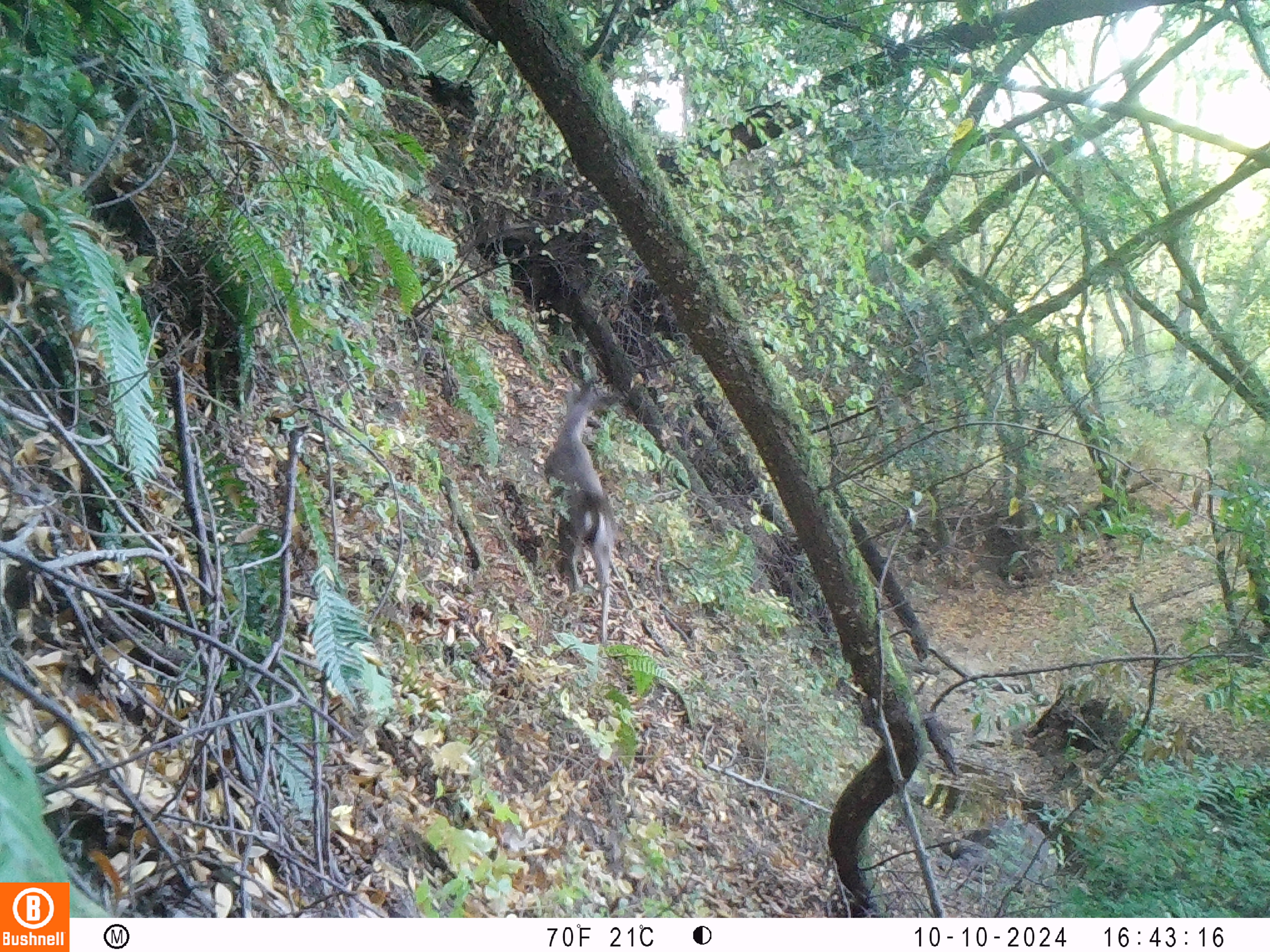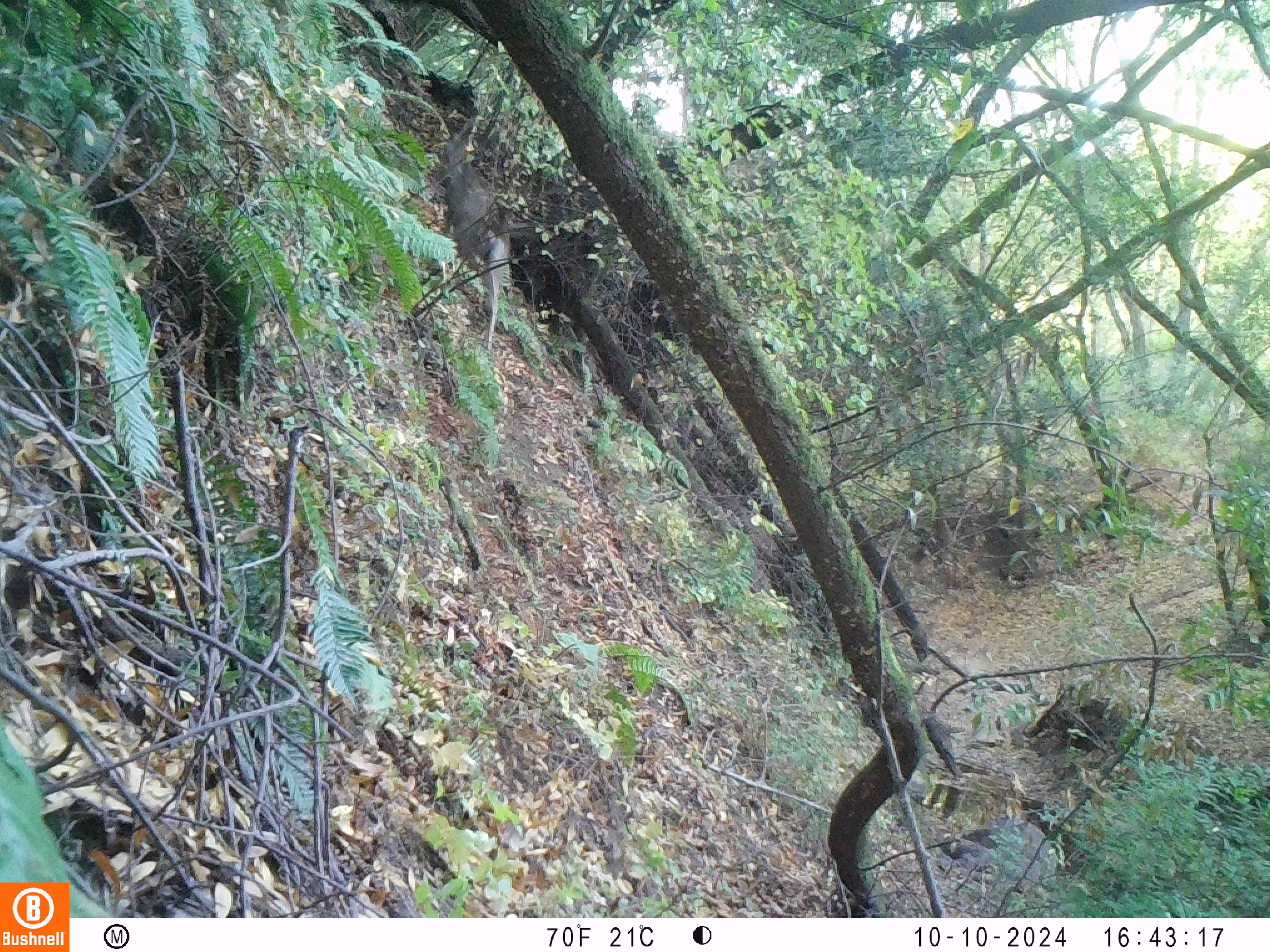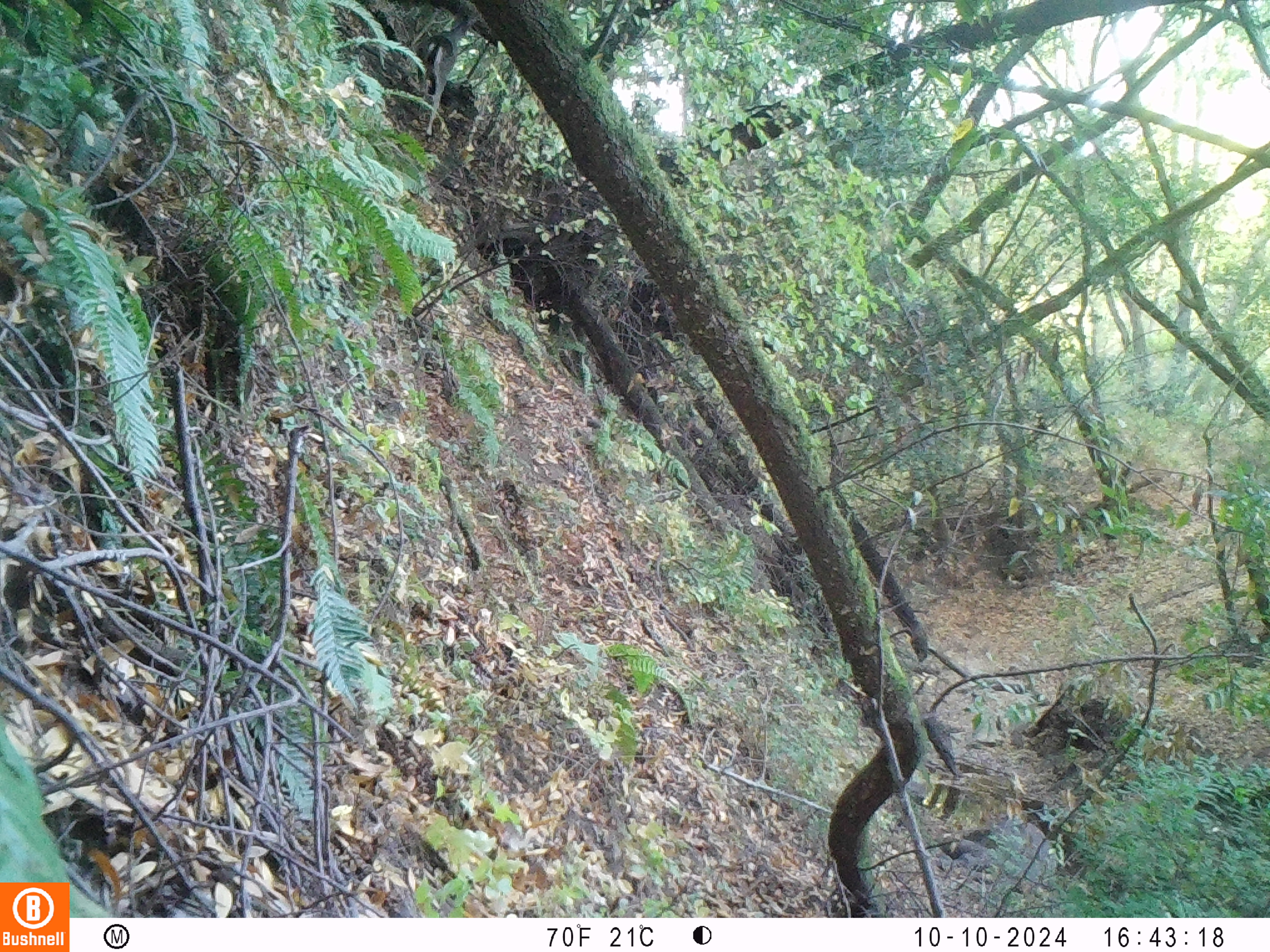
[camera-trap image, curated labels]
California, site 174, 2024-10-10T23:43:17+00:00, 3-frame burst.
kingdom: Animalia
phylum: Chordata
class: Mammalia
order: Artiodactyla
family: Cervidae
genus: Odocoileus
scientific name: Odocoileus hemionus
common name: mule deer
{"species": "mule deer (Odocoileus hemionus)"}